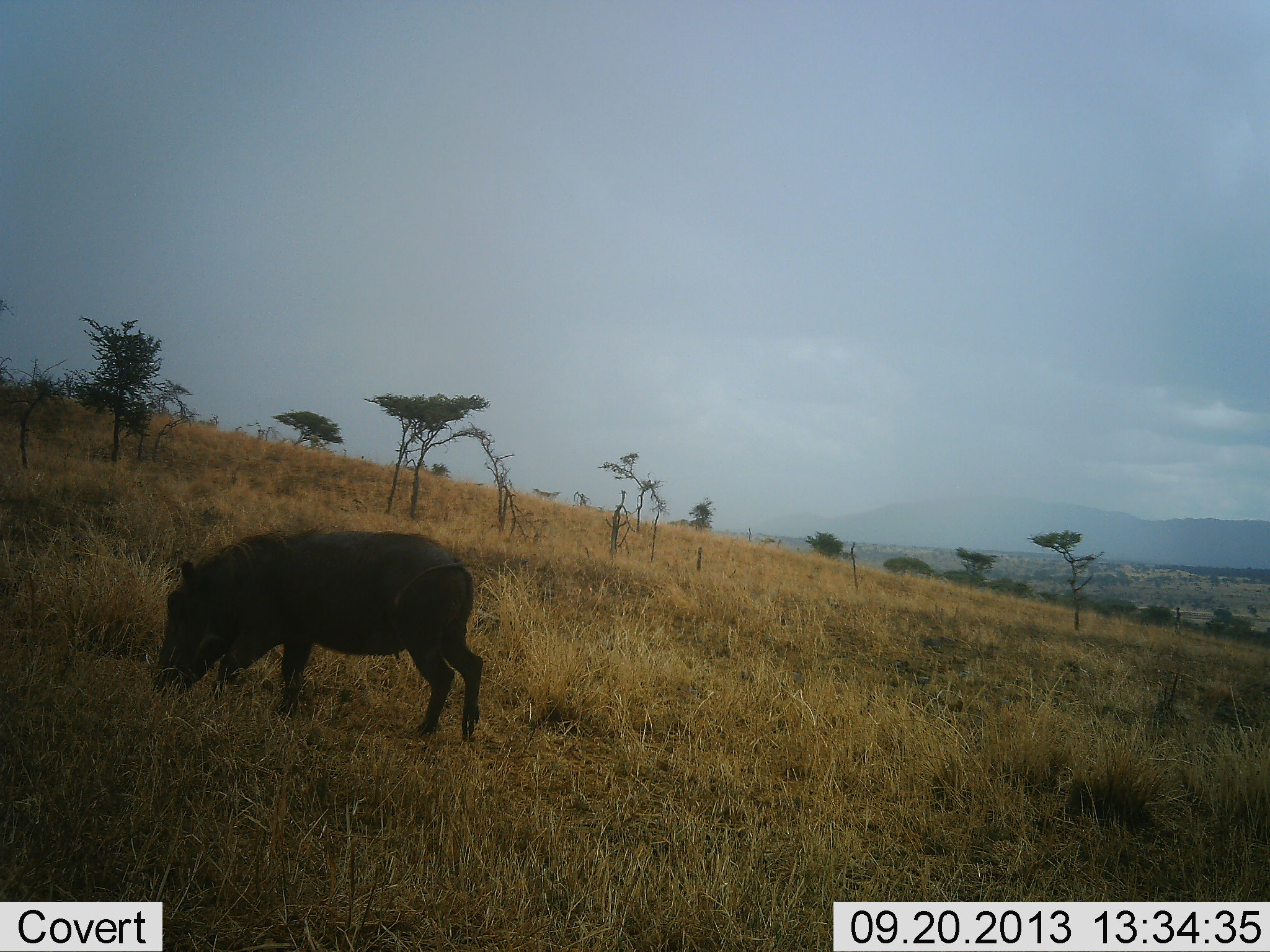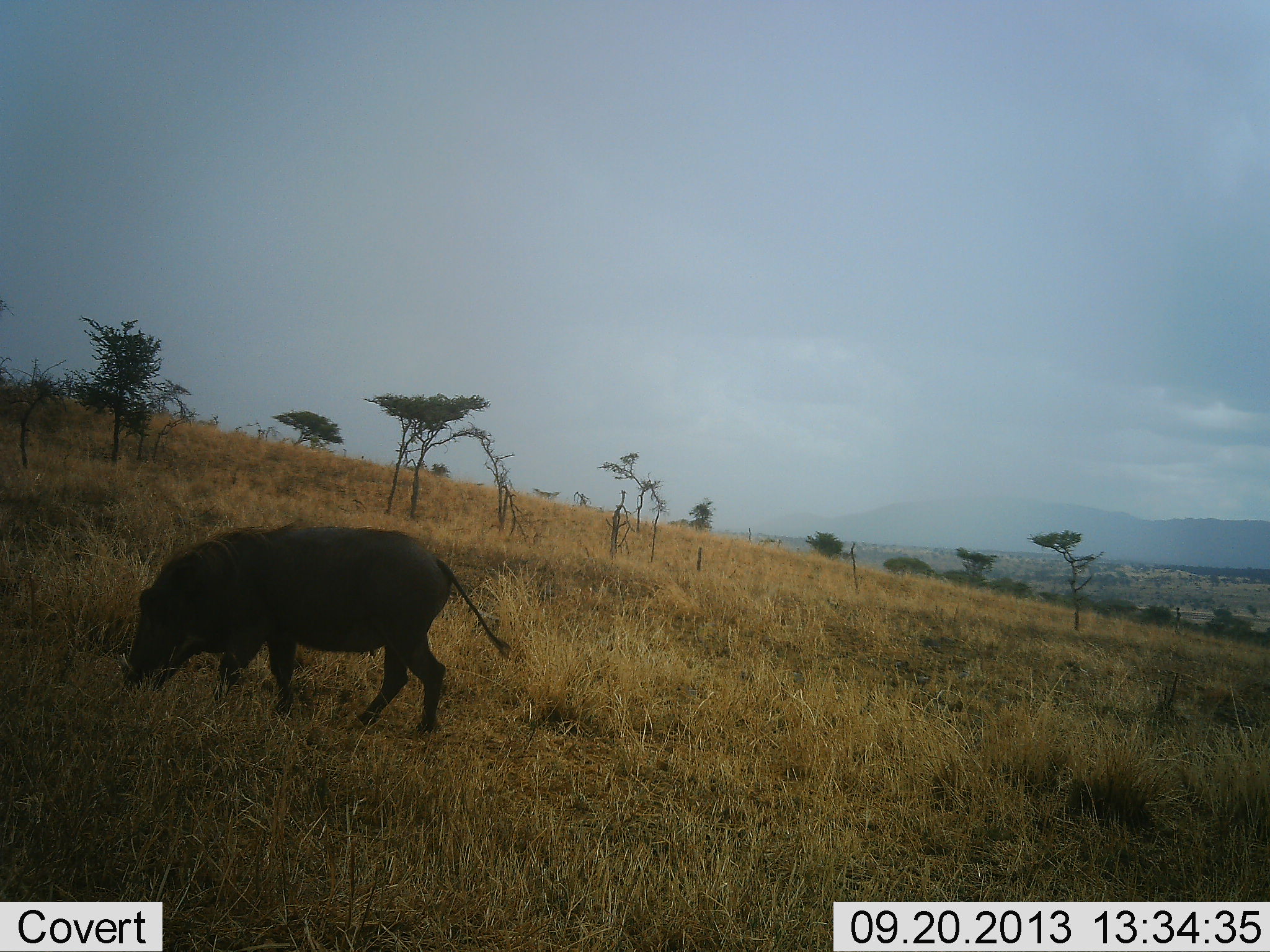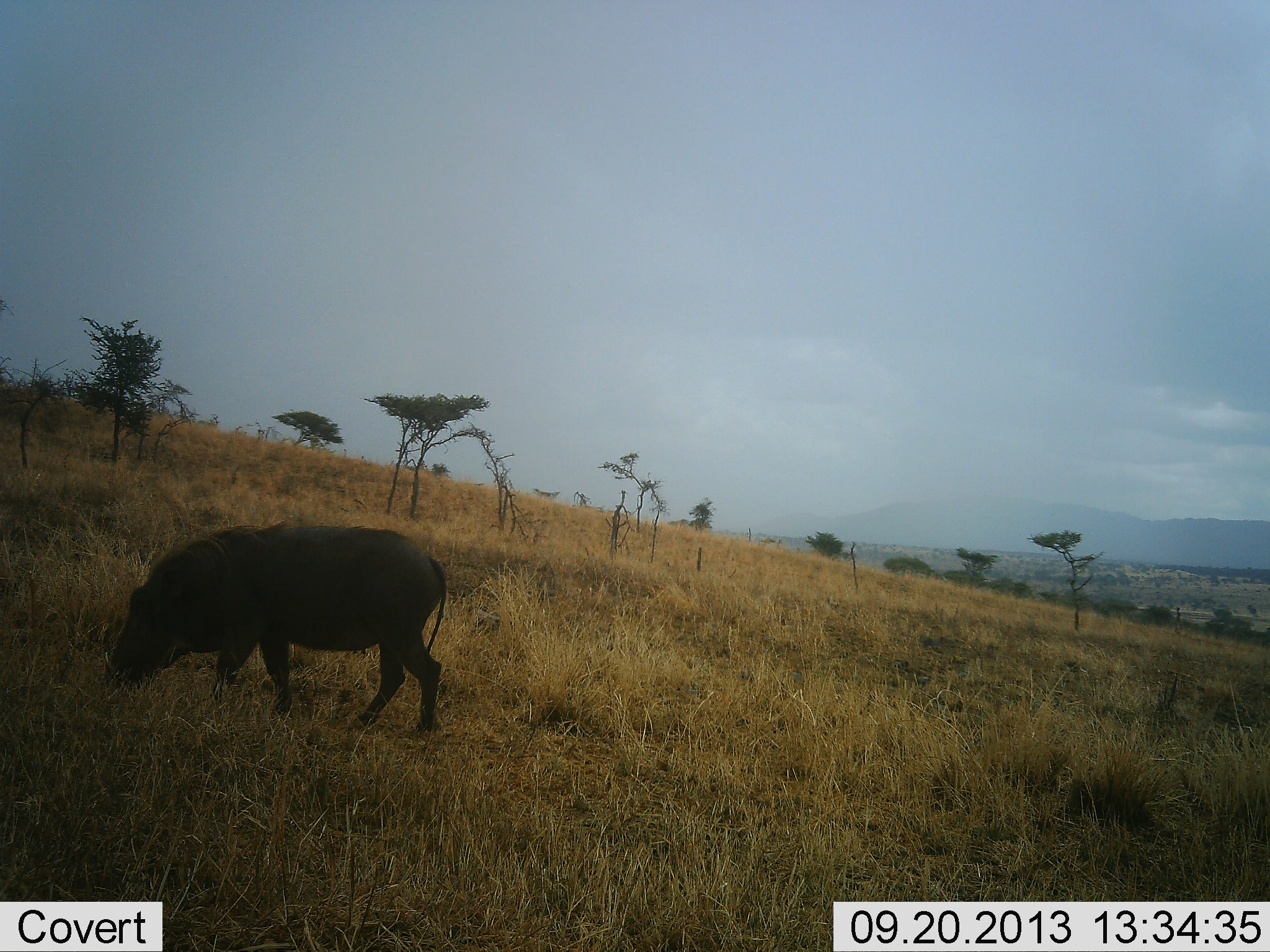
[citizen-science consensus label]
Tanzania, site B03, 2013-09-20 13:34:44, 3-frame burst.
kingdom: Animalia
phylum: Chordata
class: Mammalia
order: Artiodactyla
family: Suidae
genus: Phacochoerus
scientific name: Phacochoerus africanus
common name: warthog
Warthog (Phacochoerus africanus), count 1. Behavior (volunteer vote fractions): standing 17%, resting 0%, moving 39%, interacting 0%. Young present (vote fraction): 0%. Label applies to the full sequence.